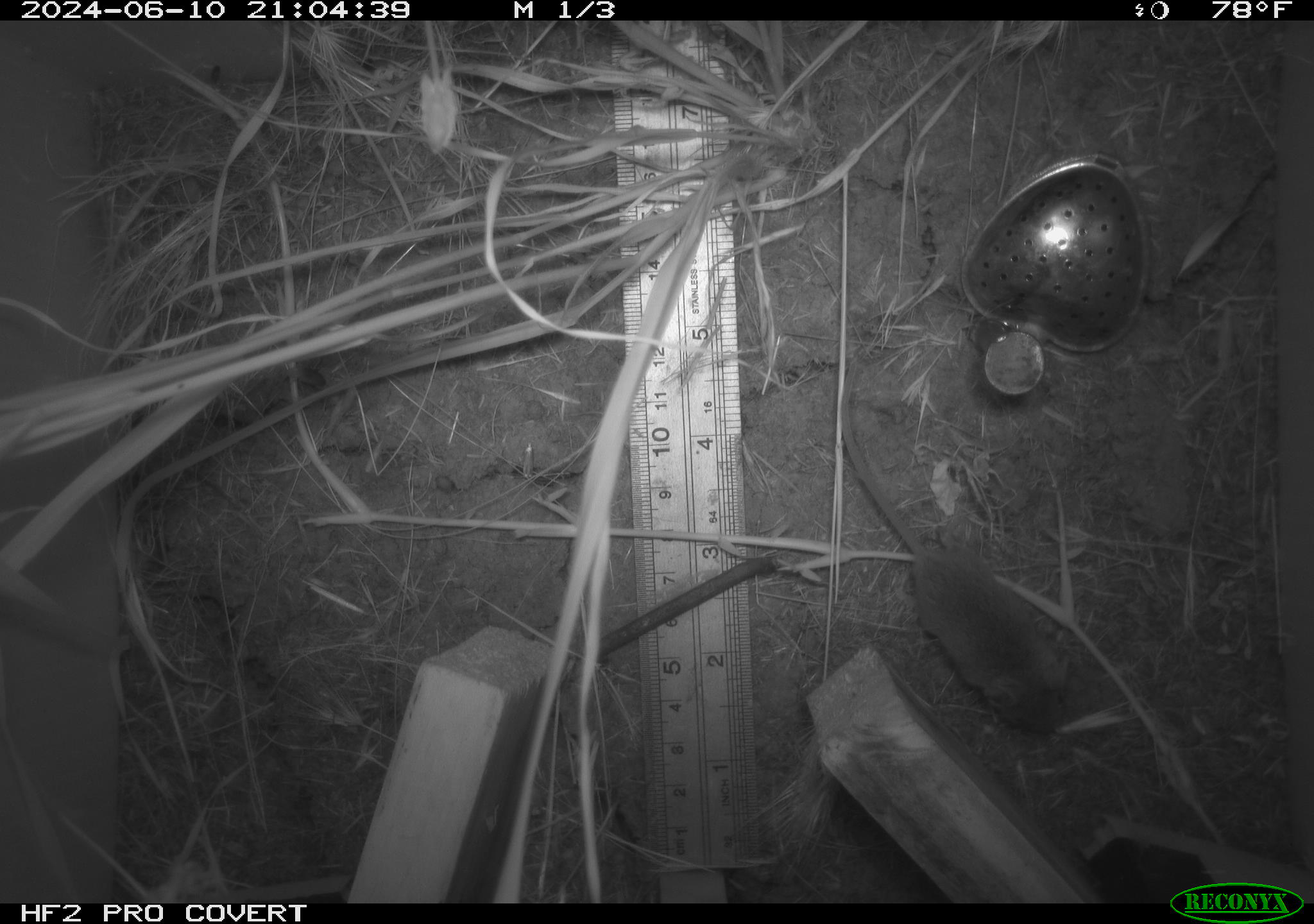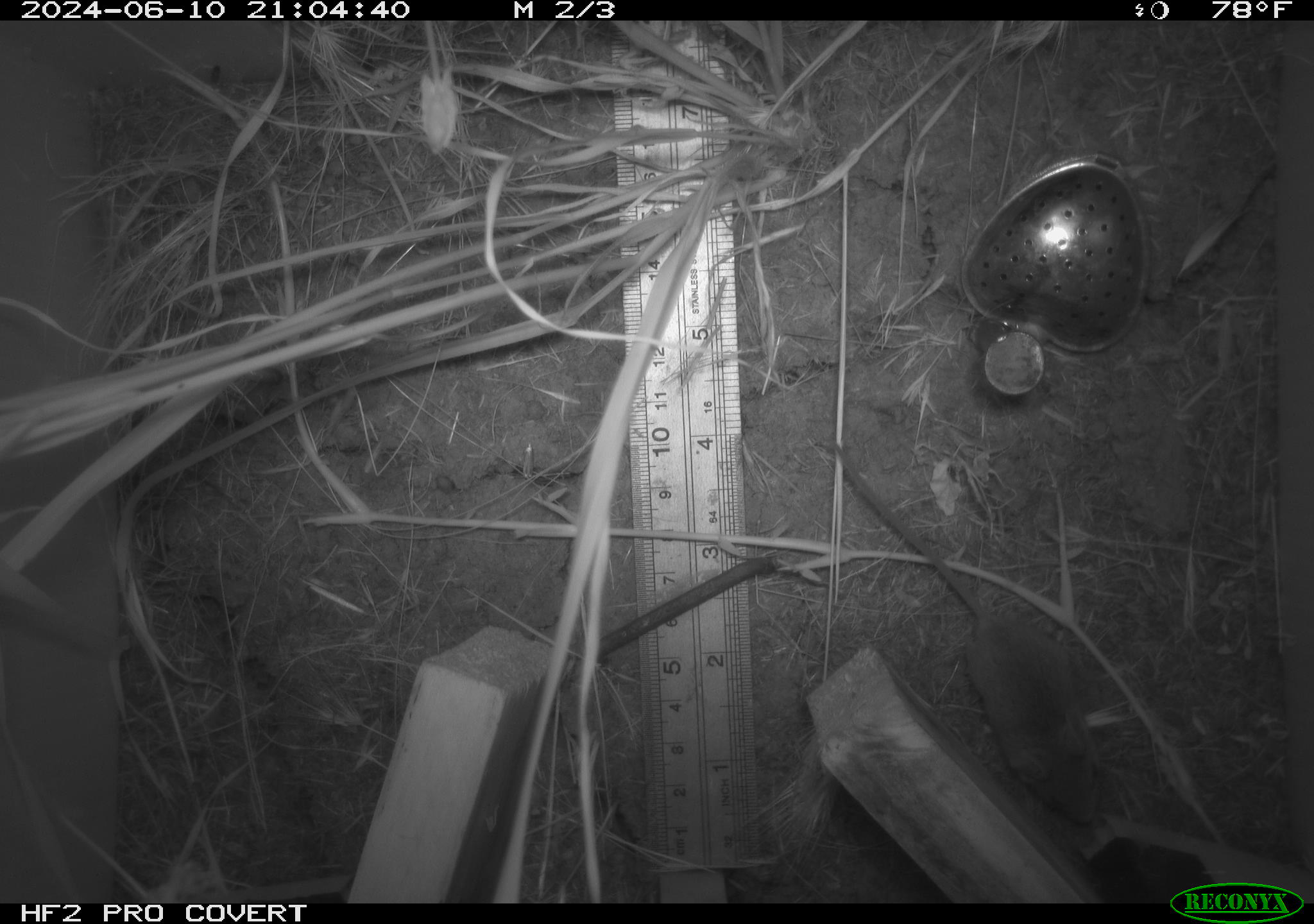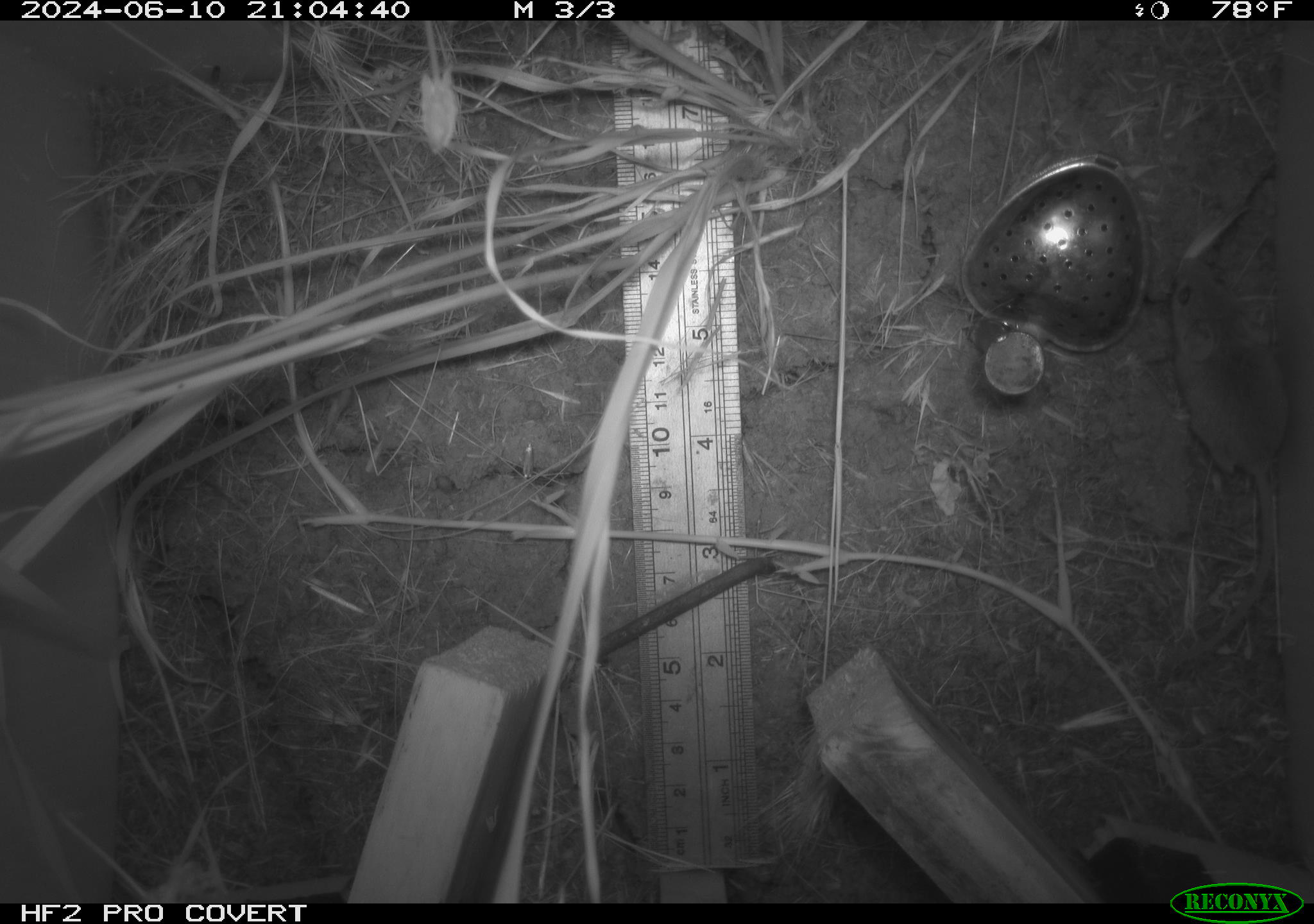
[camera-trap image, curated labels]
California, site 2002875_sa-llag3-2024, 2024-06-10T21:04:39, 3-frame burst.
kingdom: Animalia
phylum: Chordata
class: Mammalia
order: Rodentia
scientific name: Rodentia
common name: rodent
Rodent (Rodentia).